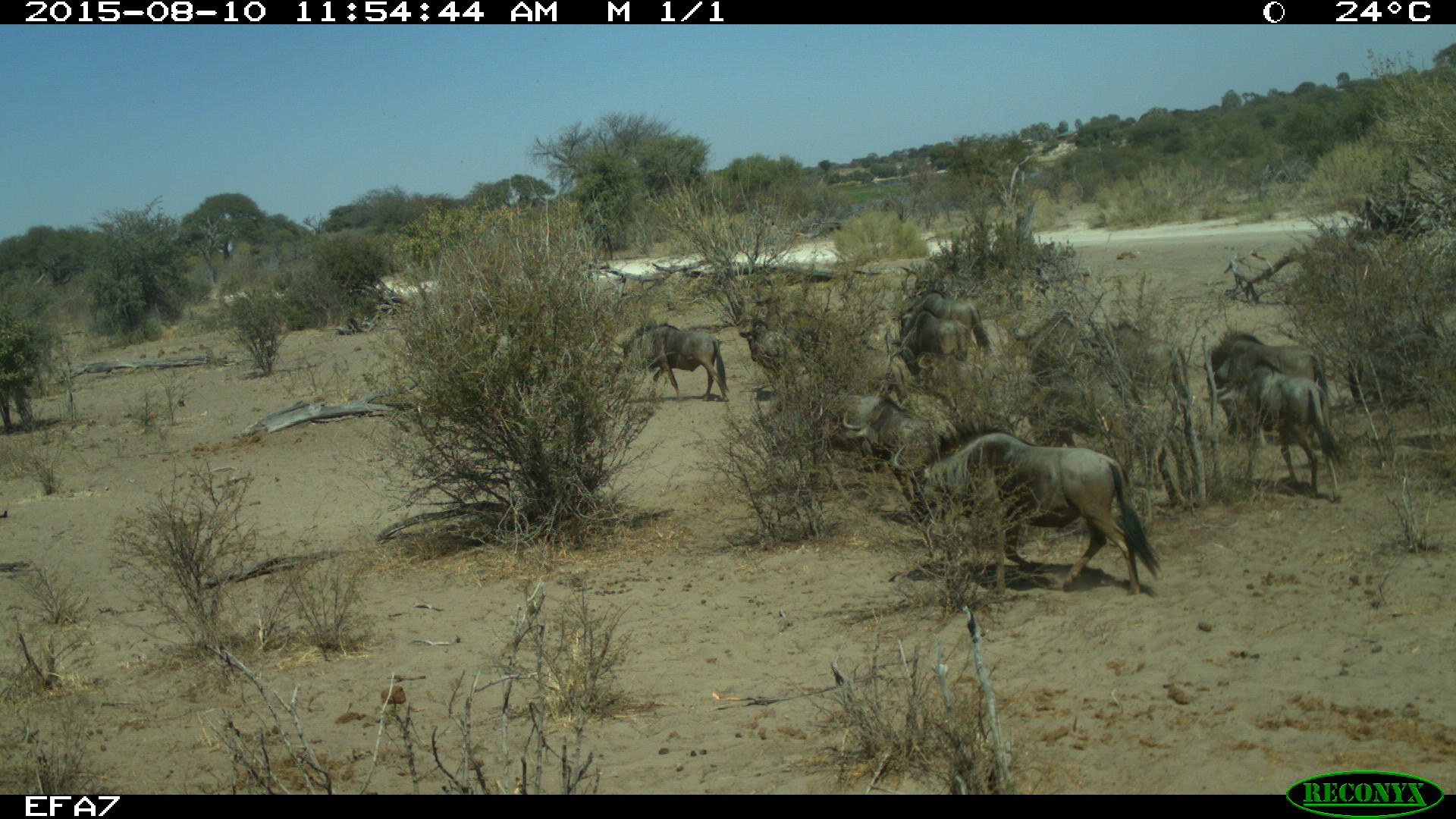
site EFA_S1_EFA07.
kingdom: Animalia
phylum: Chordata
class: Mammalia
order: Artiodactyla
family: Bovidae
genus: Connochaetes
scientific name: Connochaetes taurinus taurinus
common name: blue wildebeest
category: wildebeestblue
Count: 11-50.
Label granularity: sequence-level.